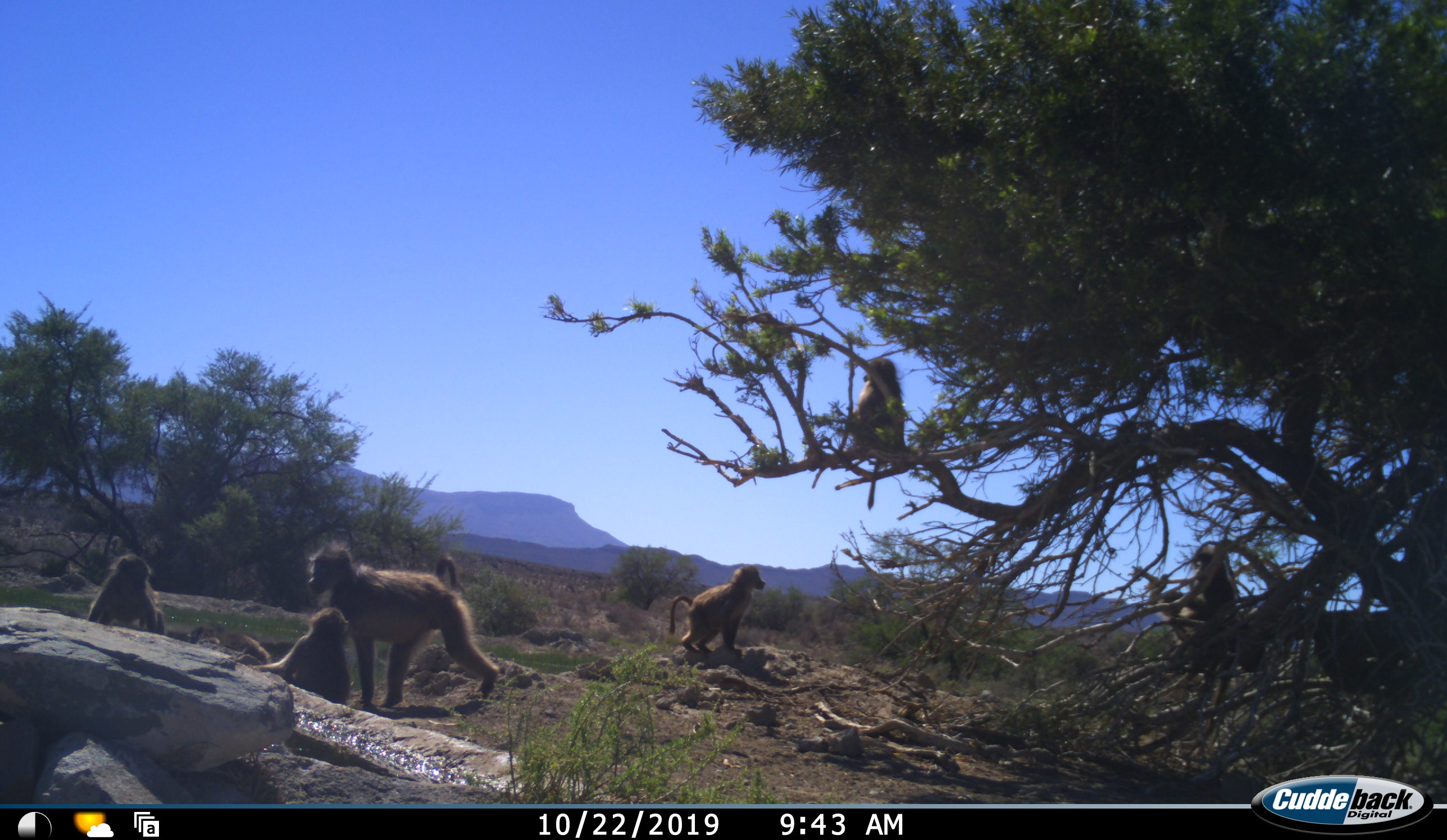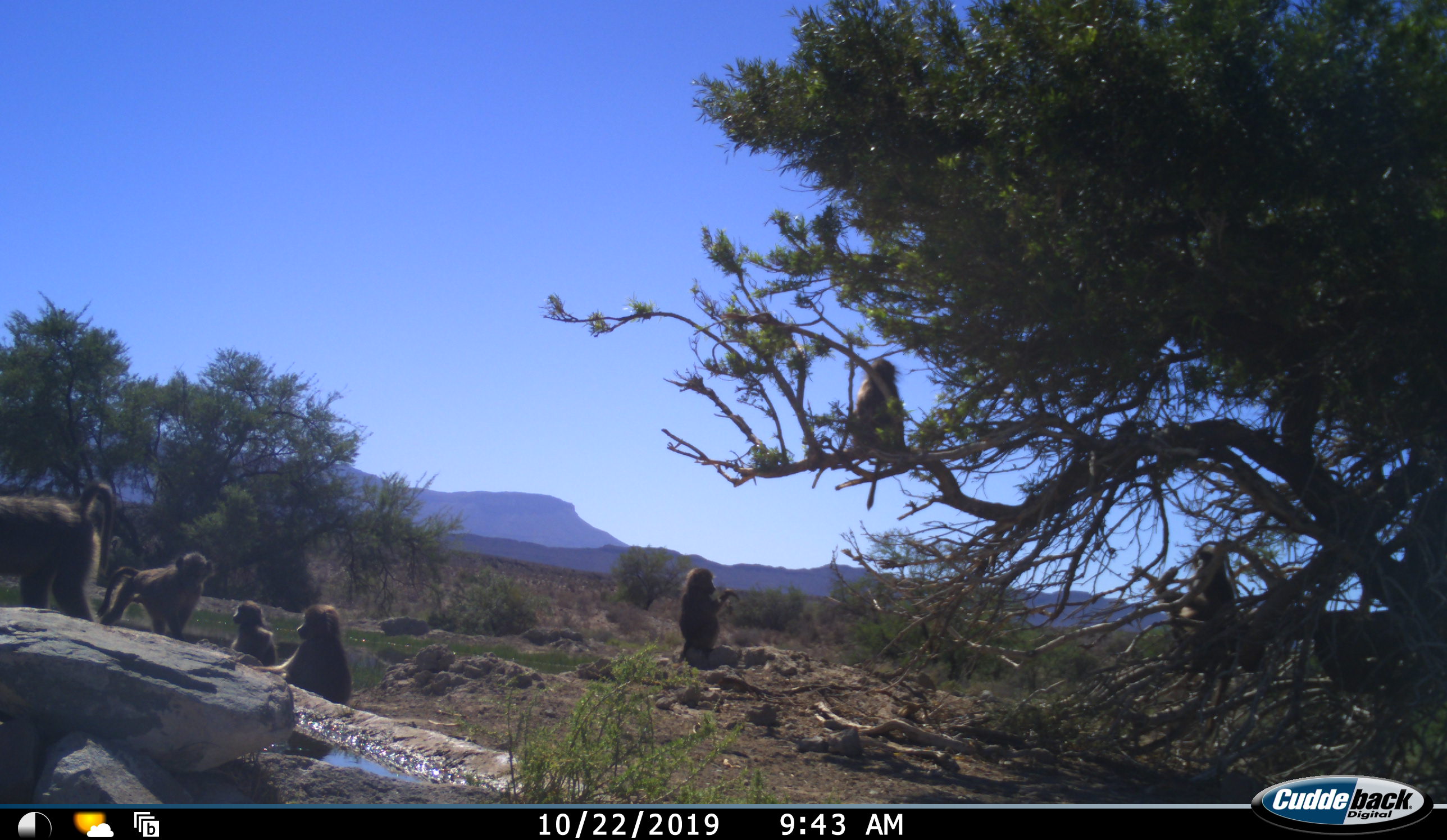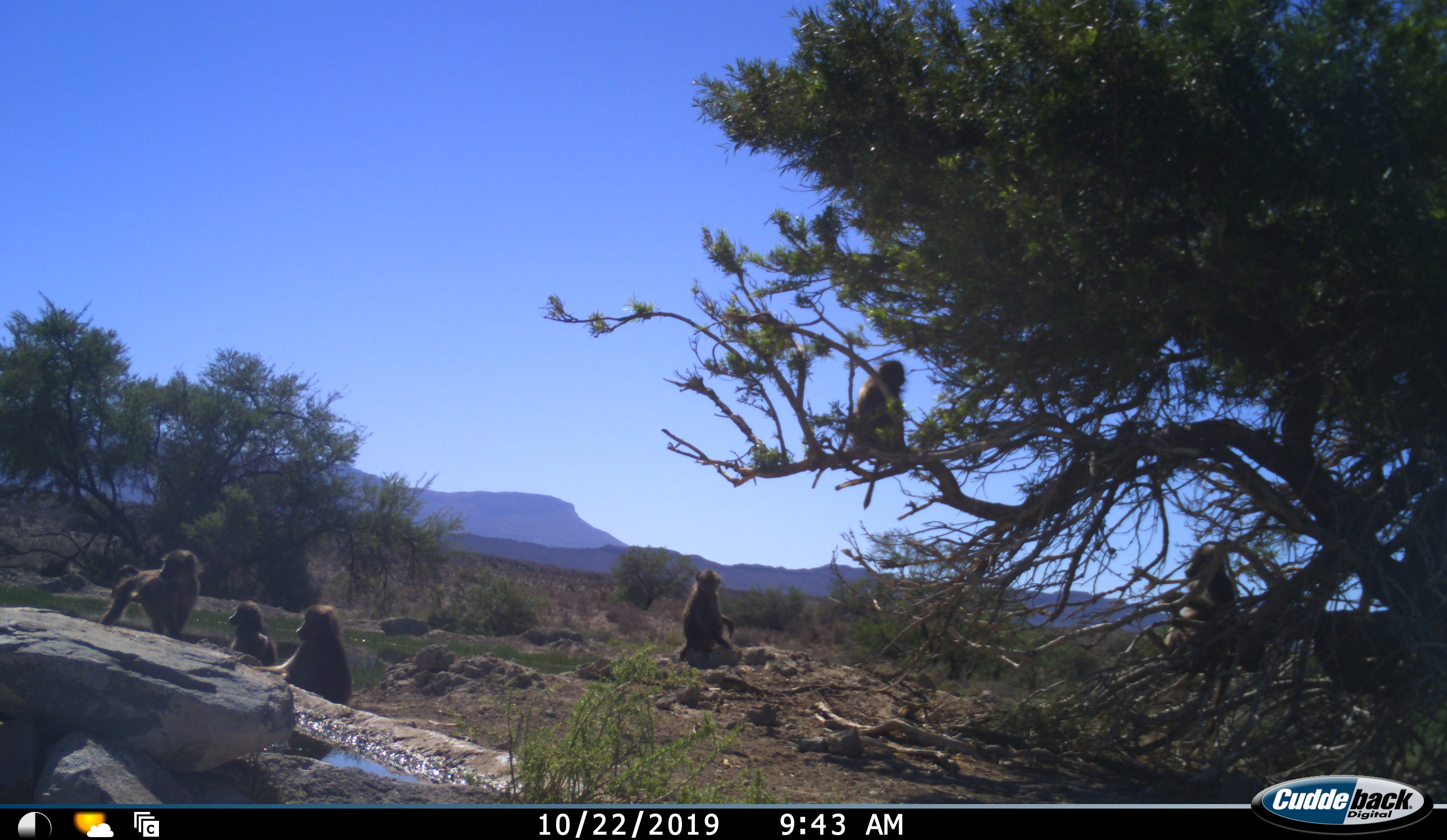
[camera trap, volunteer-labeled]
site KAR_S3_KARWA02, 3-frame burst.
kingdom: Animalia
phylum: Chordata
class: Mammalia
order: Primates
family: Cercopithecidae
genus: Papio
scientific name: Papio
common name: baboon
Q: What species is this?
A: Baboon (Papio).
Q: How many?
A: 7.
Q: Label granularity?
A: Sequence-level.